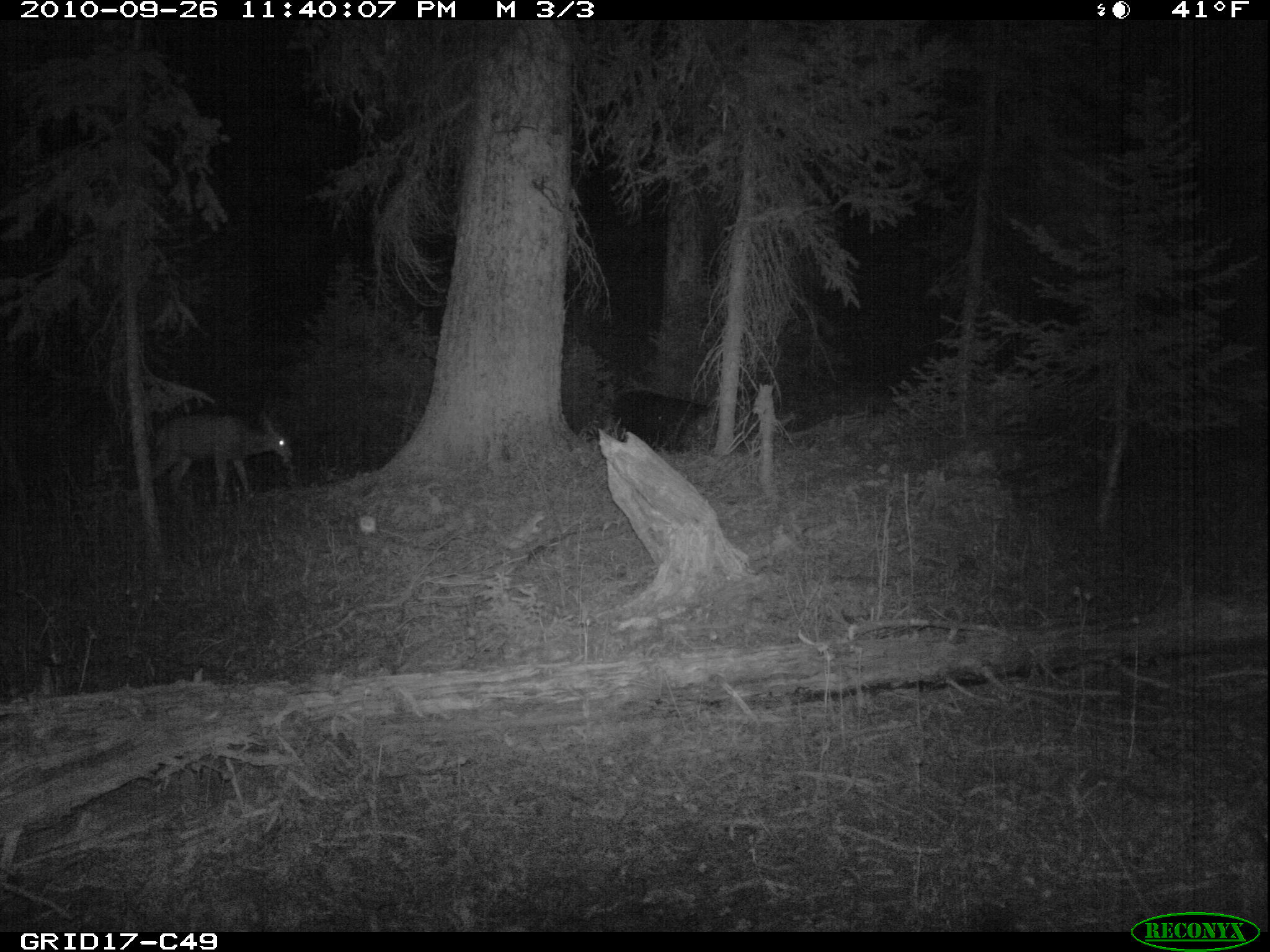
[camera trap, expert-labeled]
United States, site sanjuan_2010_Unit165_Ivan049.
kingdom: Animalia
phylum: Chordata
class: Mammalia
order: Artiodactyla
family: Cervidae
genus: Odocoileus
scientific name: Odocoileus hemionus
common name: mule deer